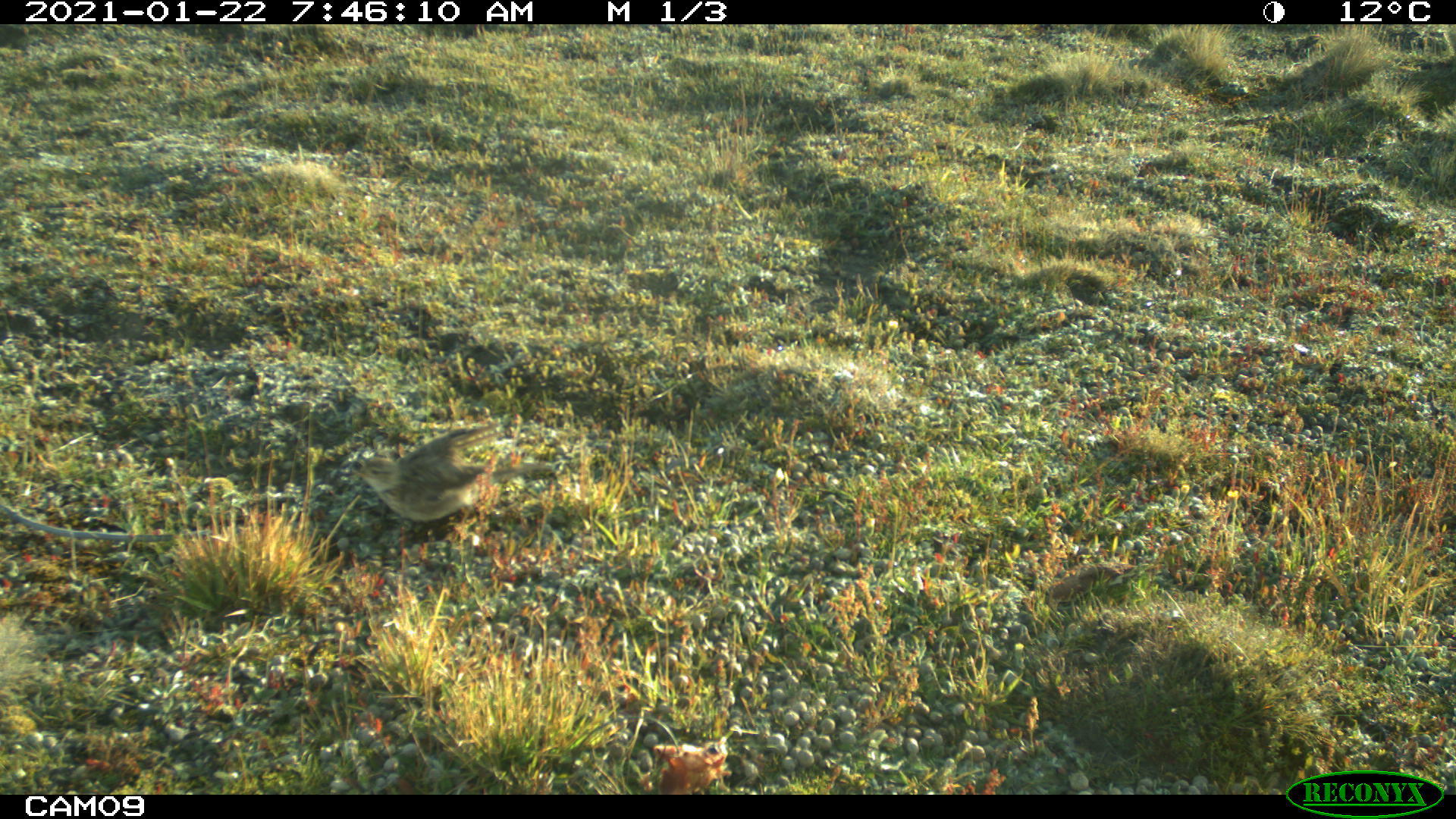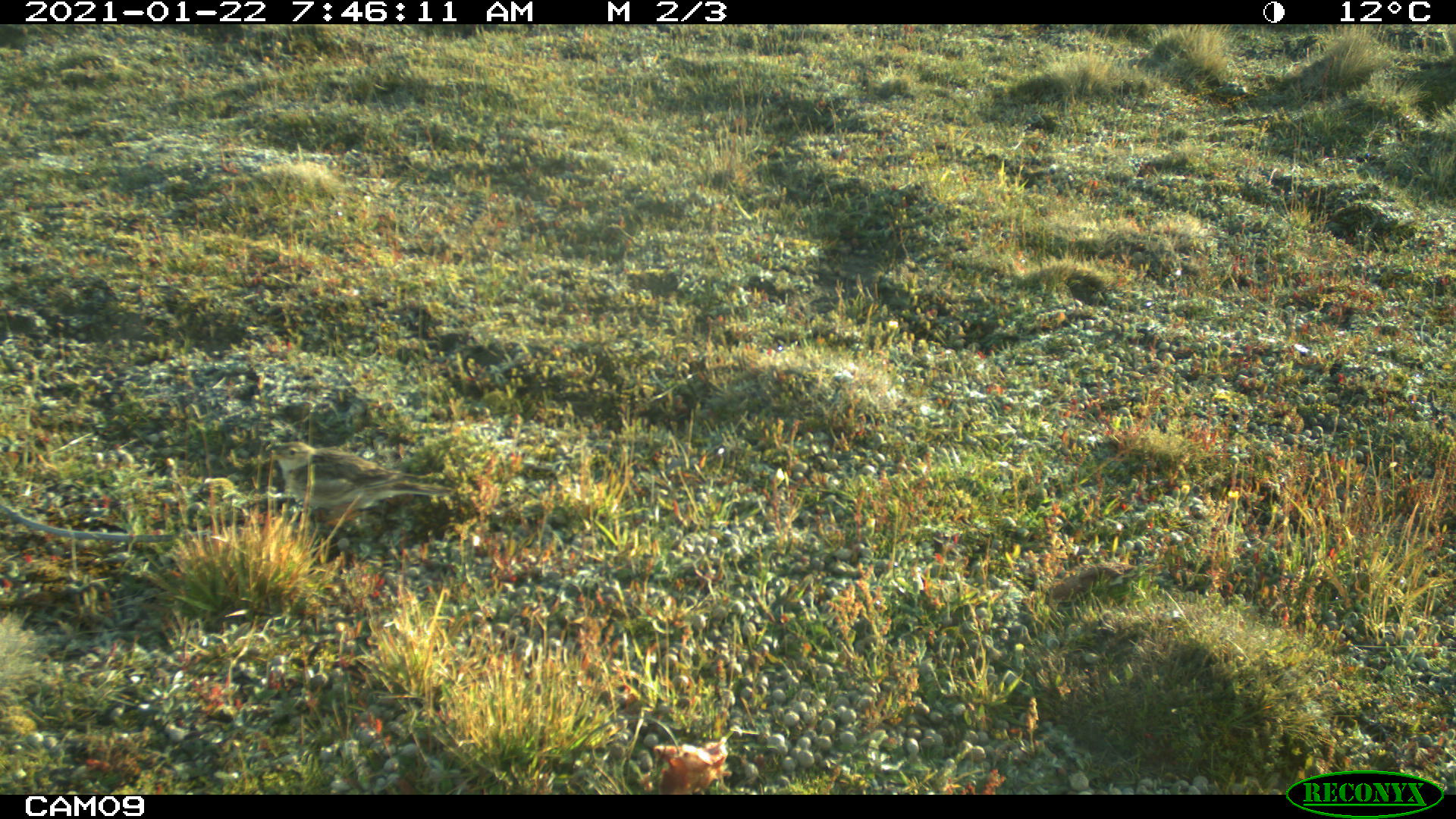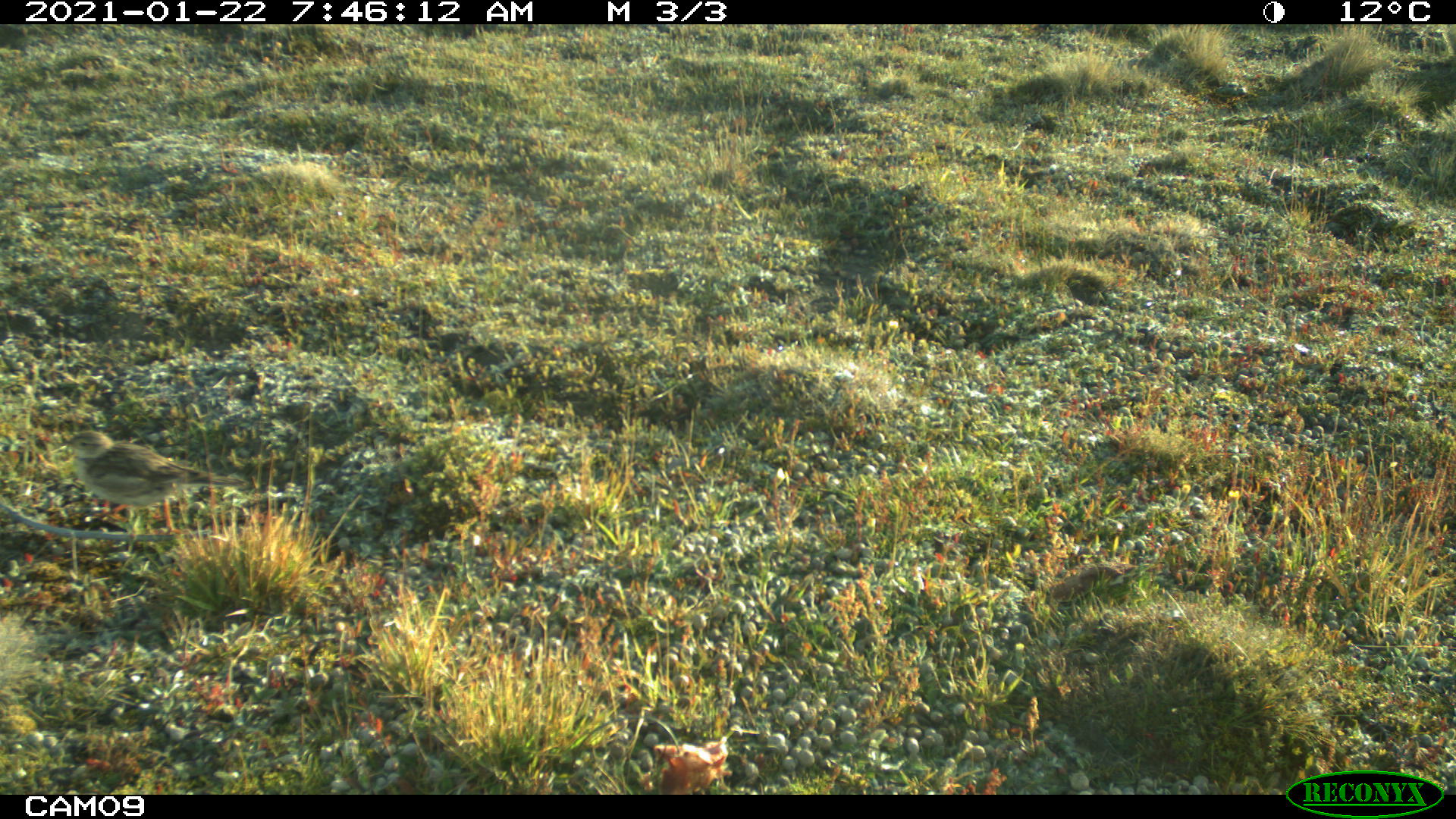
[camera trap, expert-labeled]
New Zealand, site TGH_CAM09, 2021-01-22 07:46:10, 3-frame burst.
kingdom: Animalia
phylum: Chordata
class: Aves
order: Passeriformes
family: Motacillidae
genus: Anthus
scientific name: Anthus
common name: pipit